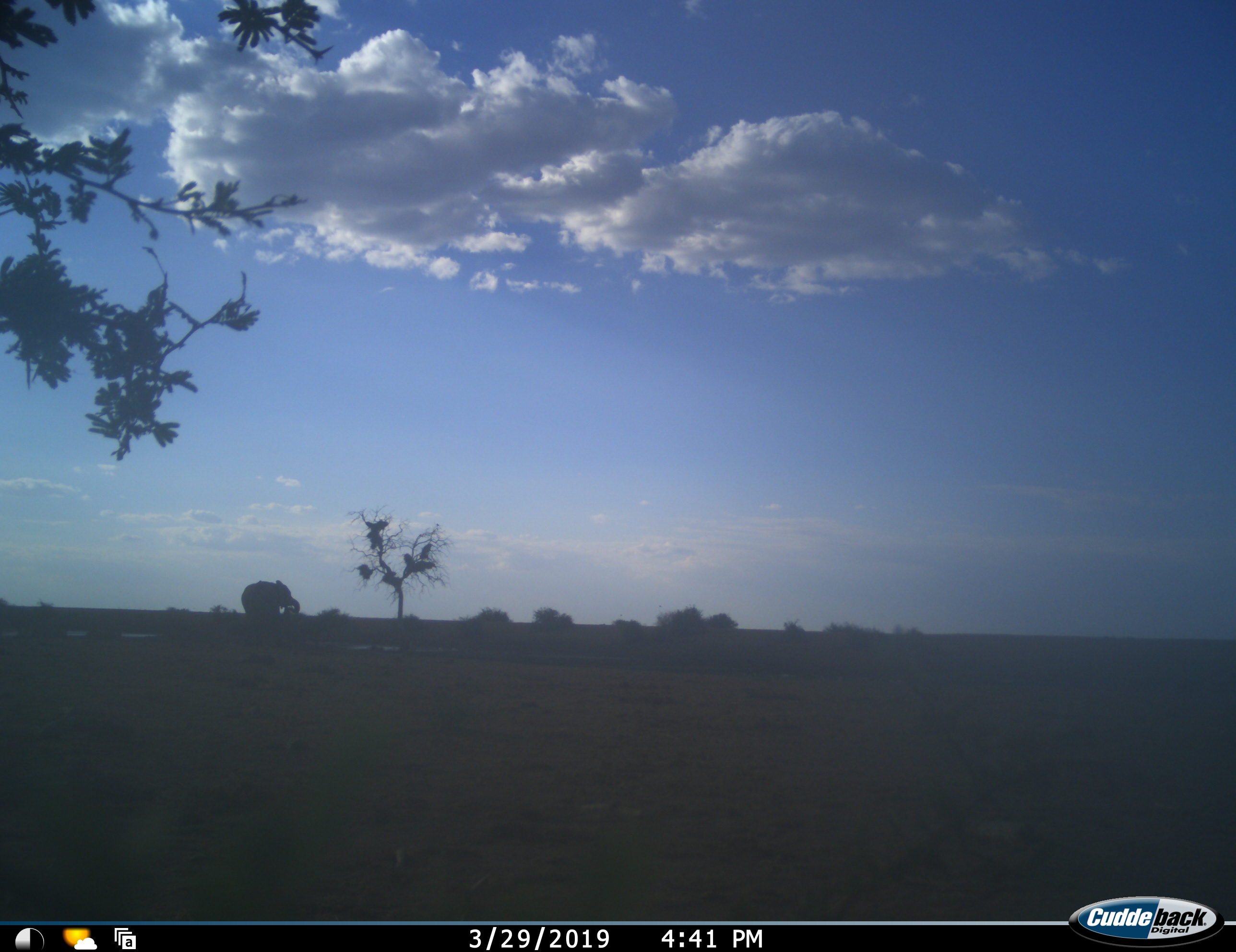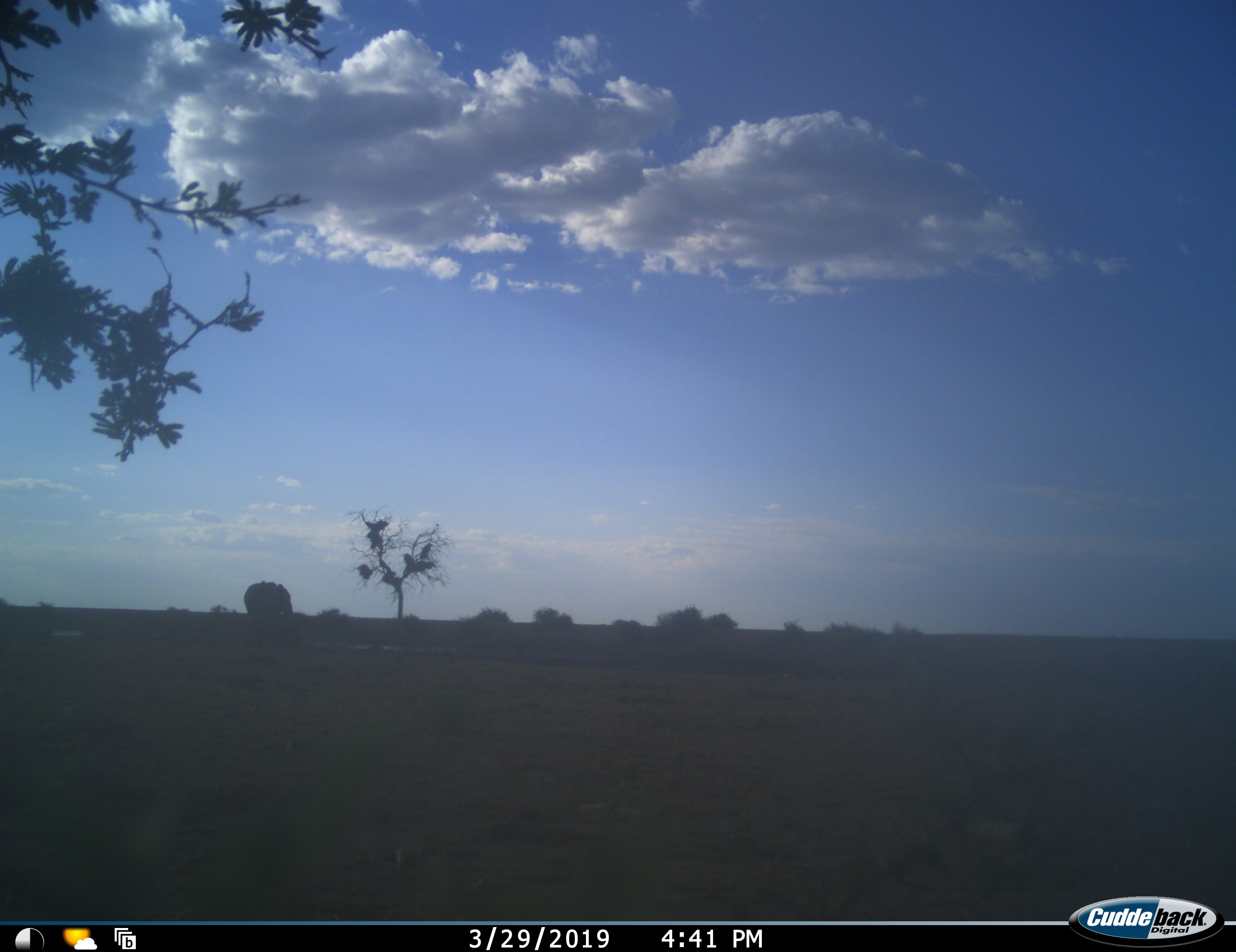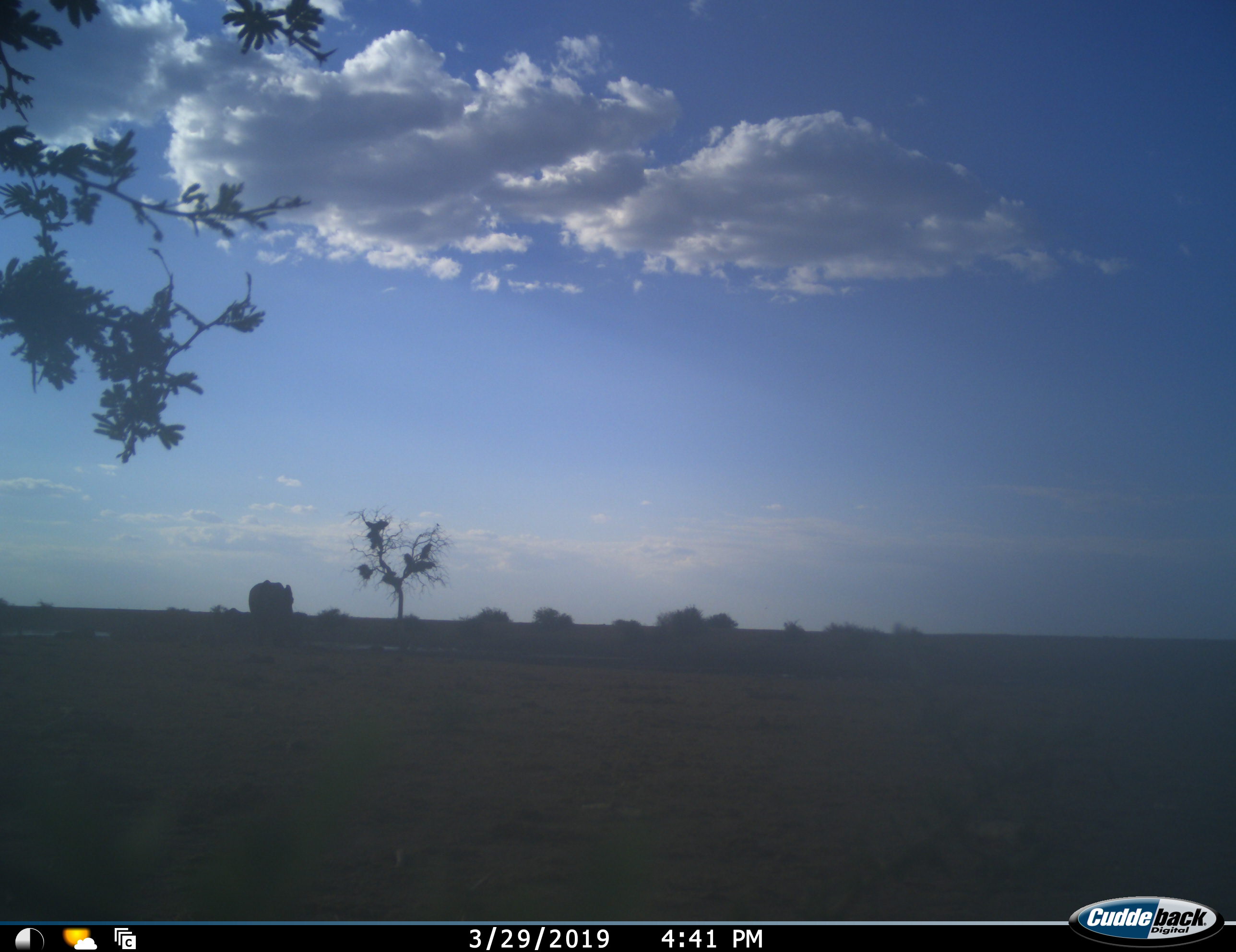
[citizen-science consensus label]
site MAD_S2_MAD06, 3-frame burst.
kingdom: Animalia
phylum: Chordata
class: Mammalia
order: Proboscidea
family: Elephantidae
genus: Loxodonta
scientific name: Loxodonta africana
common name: african bush elephant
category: elephant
Elephant (african bush elephant) (Loxodonta africana), count 1. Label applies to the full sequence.